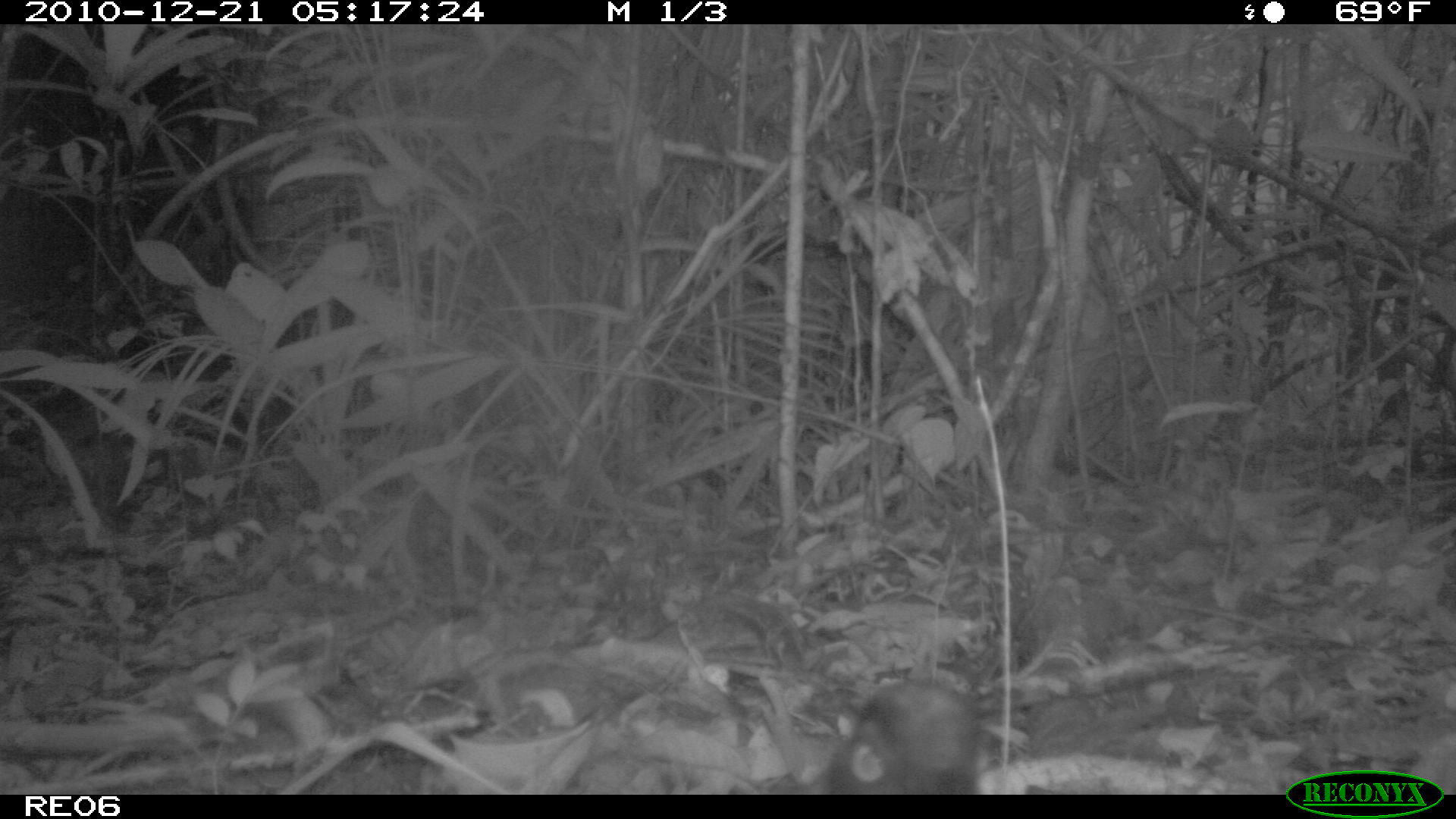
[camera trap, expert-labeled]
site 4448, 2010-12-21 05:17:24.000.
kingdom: Animalia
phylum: Chordata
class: Aves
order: Cuculiformes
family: Cuculidae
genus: Coua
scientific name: Coua serriana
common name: red-breasted coua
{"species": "Coua serriana (red-breasted coua)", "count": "1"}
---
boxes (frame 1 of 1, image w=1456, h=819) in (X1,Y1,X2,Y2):
coua serriana: (823,674,988,793)